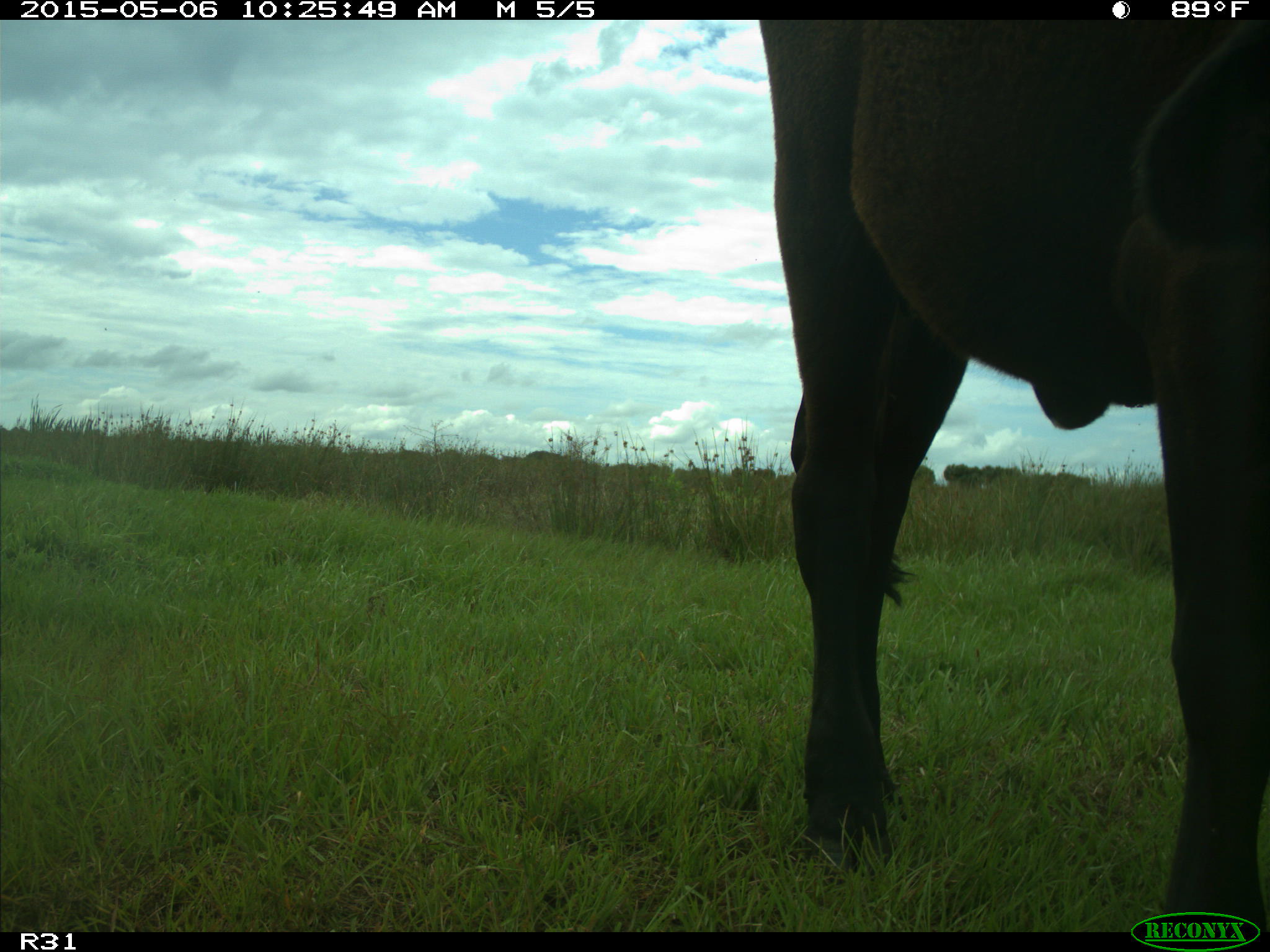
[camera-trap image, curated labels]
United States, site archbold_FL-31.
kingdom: Animalia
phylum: Chordata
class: Mammalia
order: Artiodactyla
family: Bovidae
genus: Bos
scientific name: Bos taurus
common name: domestic cow